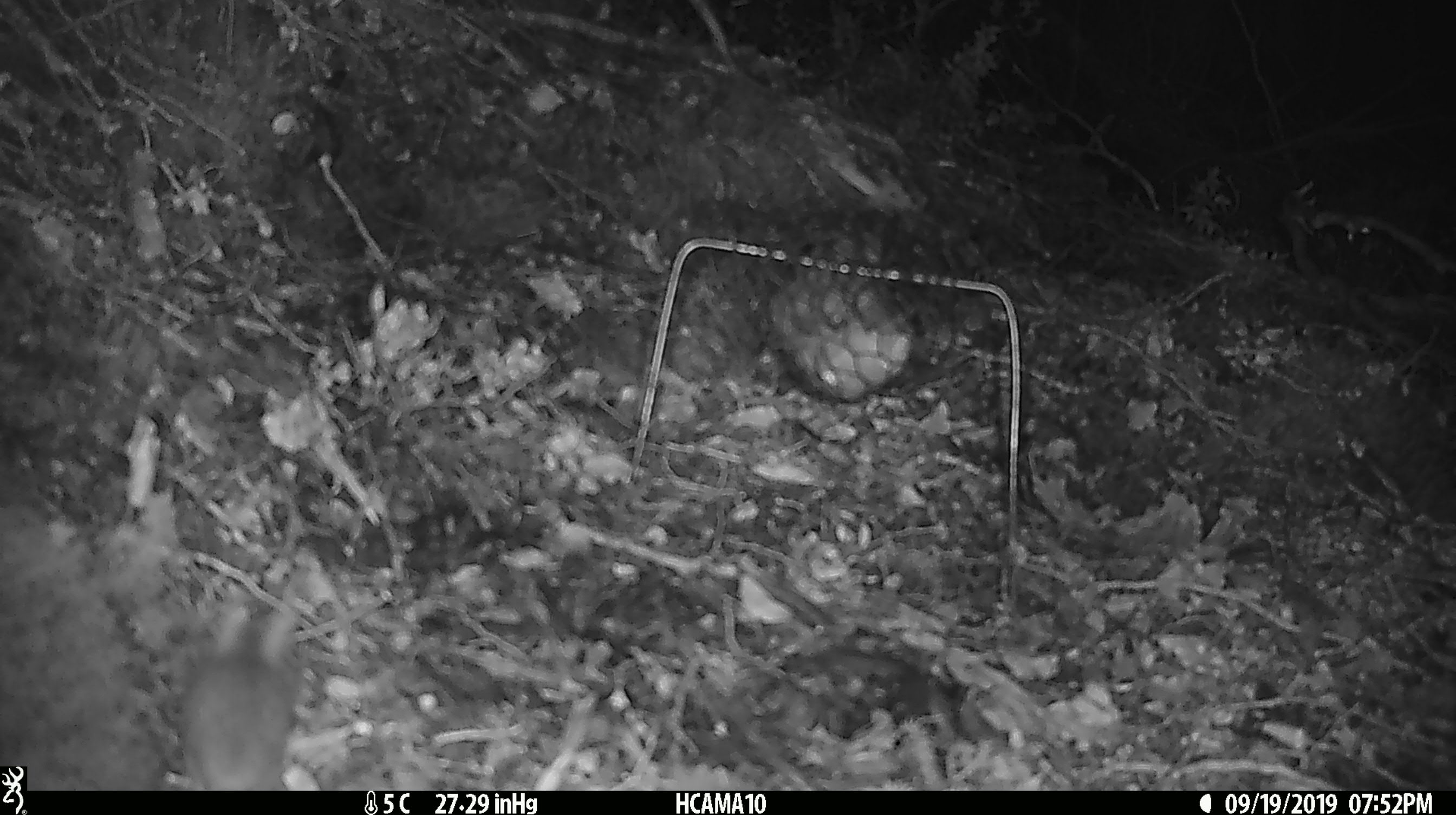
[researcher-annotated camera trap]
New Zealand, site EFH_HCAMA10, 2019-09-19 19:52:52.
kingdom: Animalia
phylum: Chordata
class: Mammalia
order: Rodentia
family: Muridae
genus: Mus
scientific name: Mus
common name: mouse